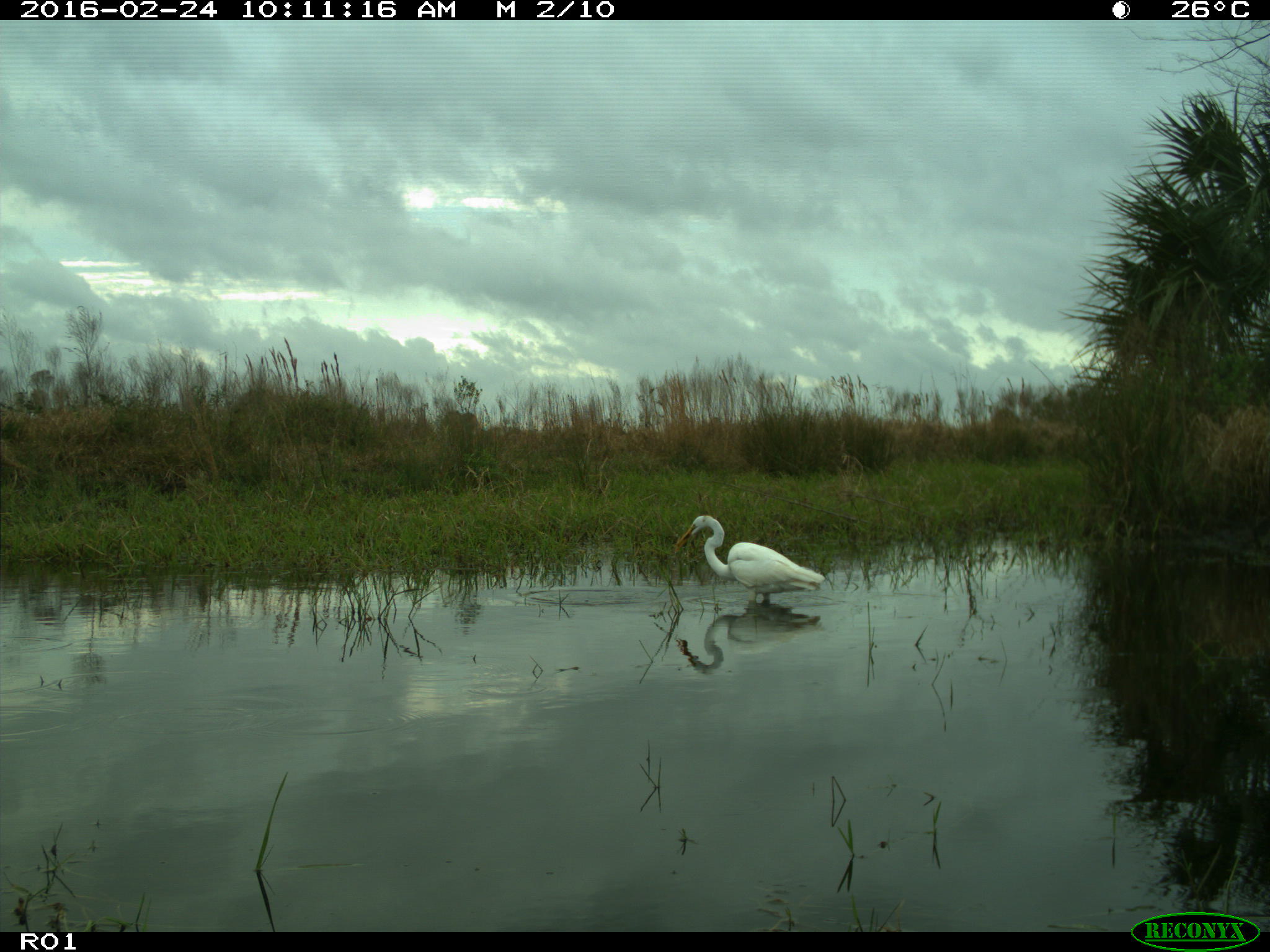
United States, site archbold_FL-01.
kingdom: Animalia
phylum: Chordata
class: Aves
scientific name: Aves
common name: birds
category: unidentified bird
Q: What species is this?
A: Unidentified bird (birds) (Aves).